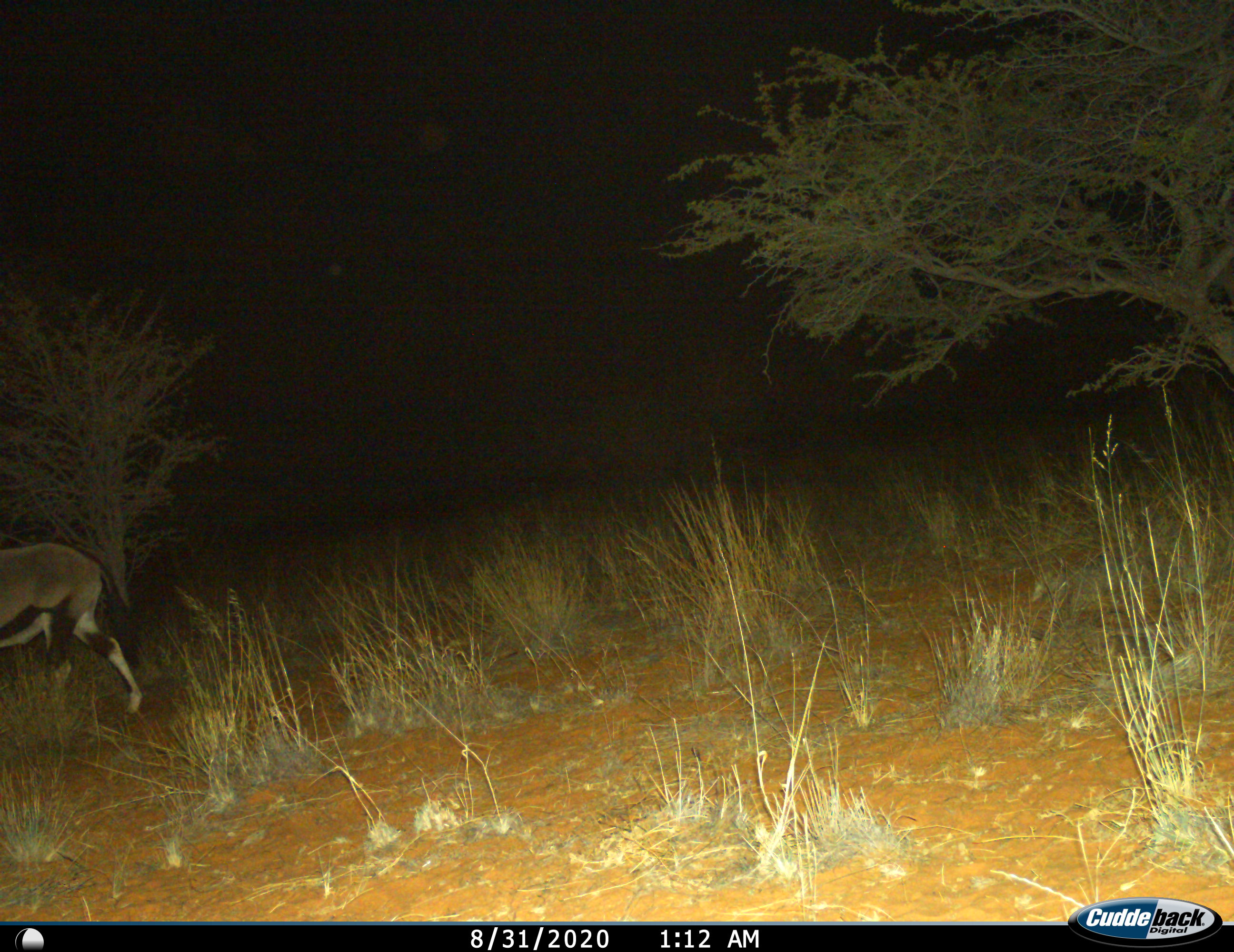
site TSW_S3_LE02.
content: unidentified animal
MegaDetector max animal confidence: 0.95